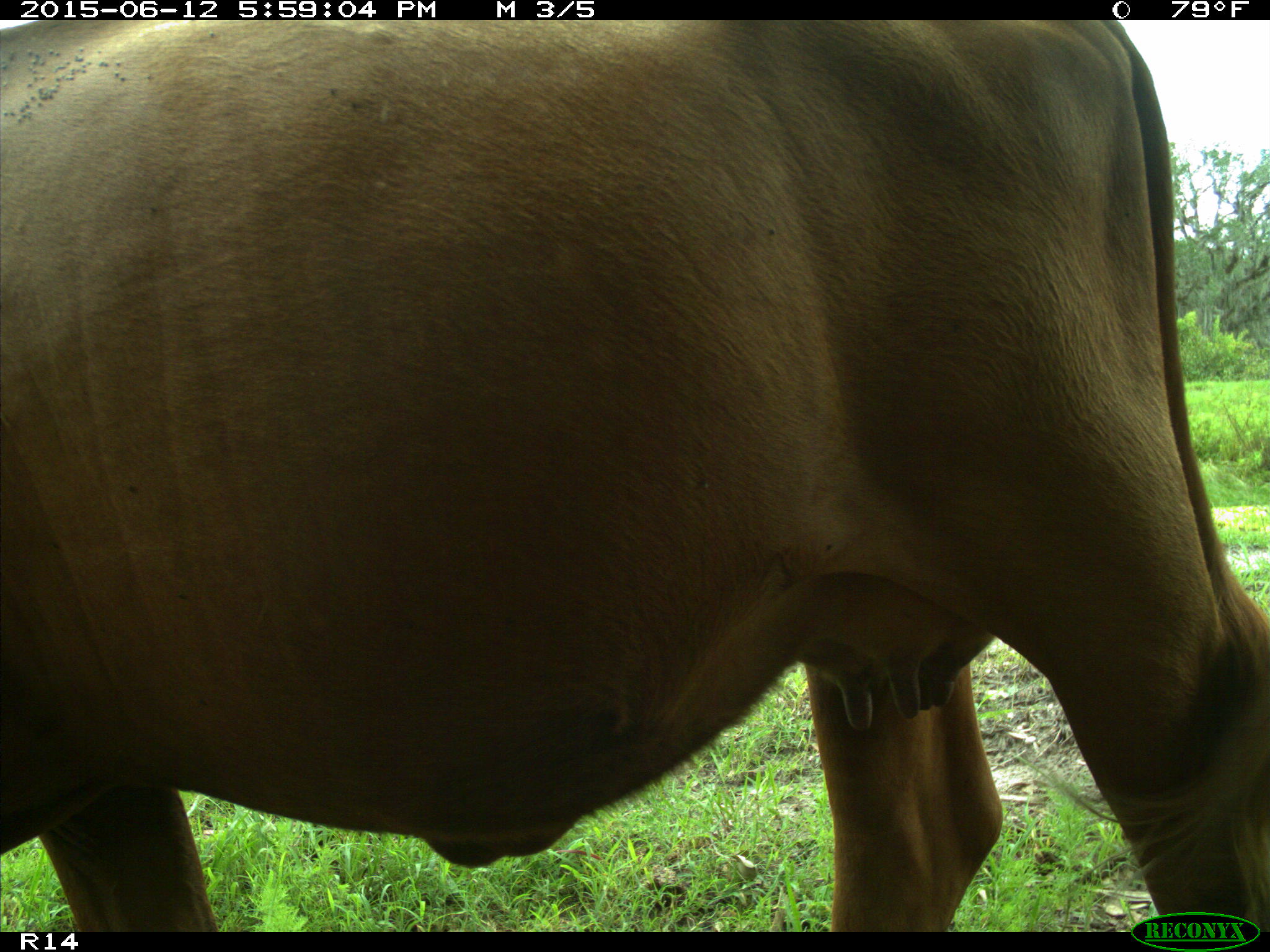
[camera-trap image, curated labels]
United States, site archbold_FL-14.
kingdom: Animalia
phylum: Chordata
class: Mammalia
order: Artiodactyla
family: Bovidae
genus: Bos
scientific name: Bos taurus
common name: domestic cow